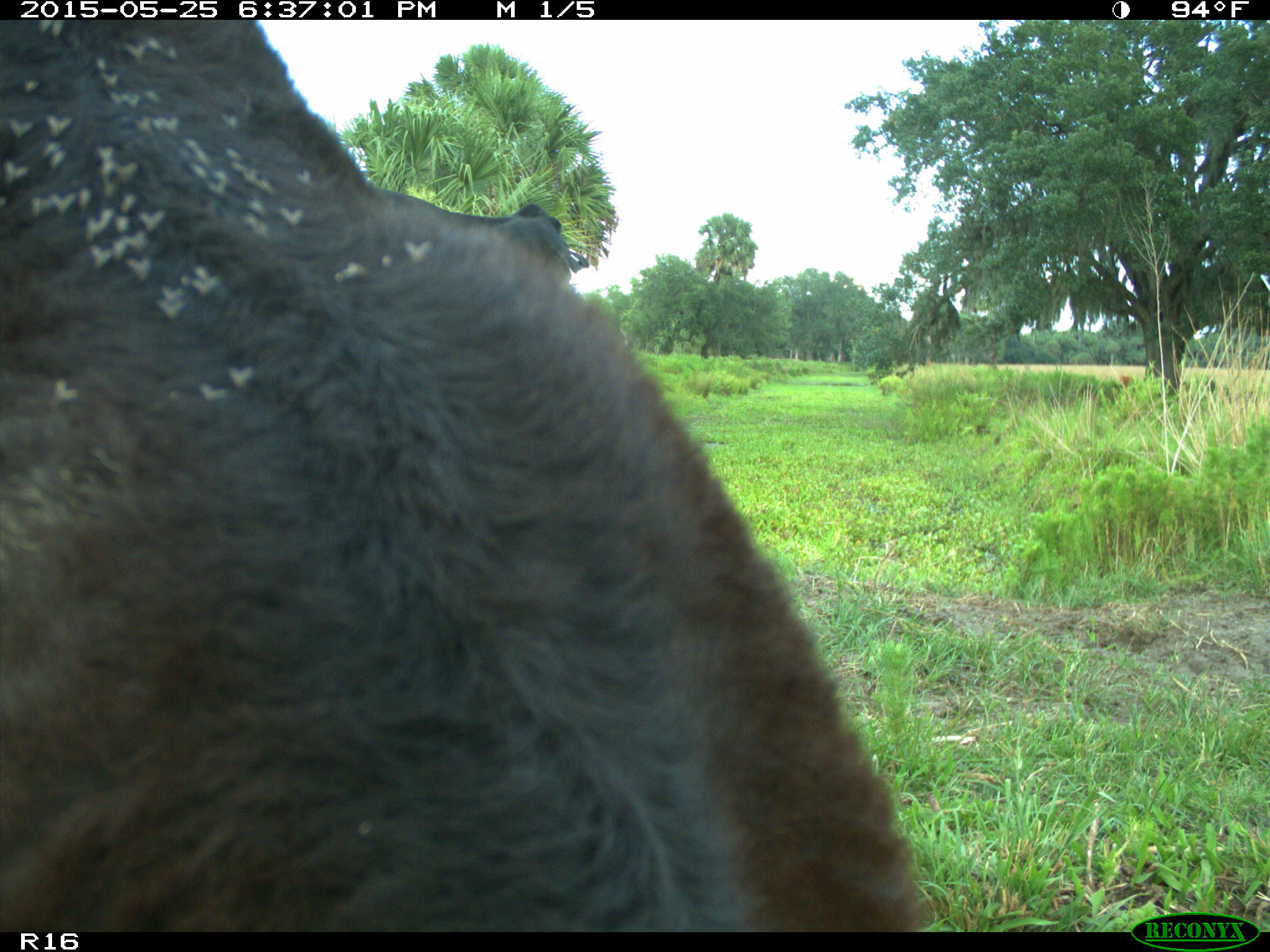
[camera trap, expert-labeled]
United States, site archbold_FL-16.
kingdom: Animalia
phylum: Chordata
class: Mammalia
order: Artiodactyla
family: Bovidae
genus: Bos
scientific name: Bos taurus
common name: domestic cow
Bos taurus (domestic cow).